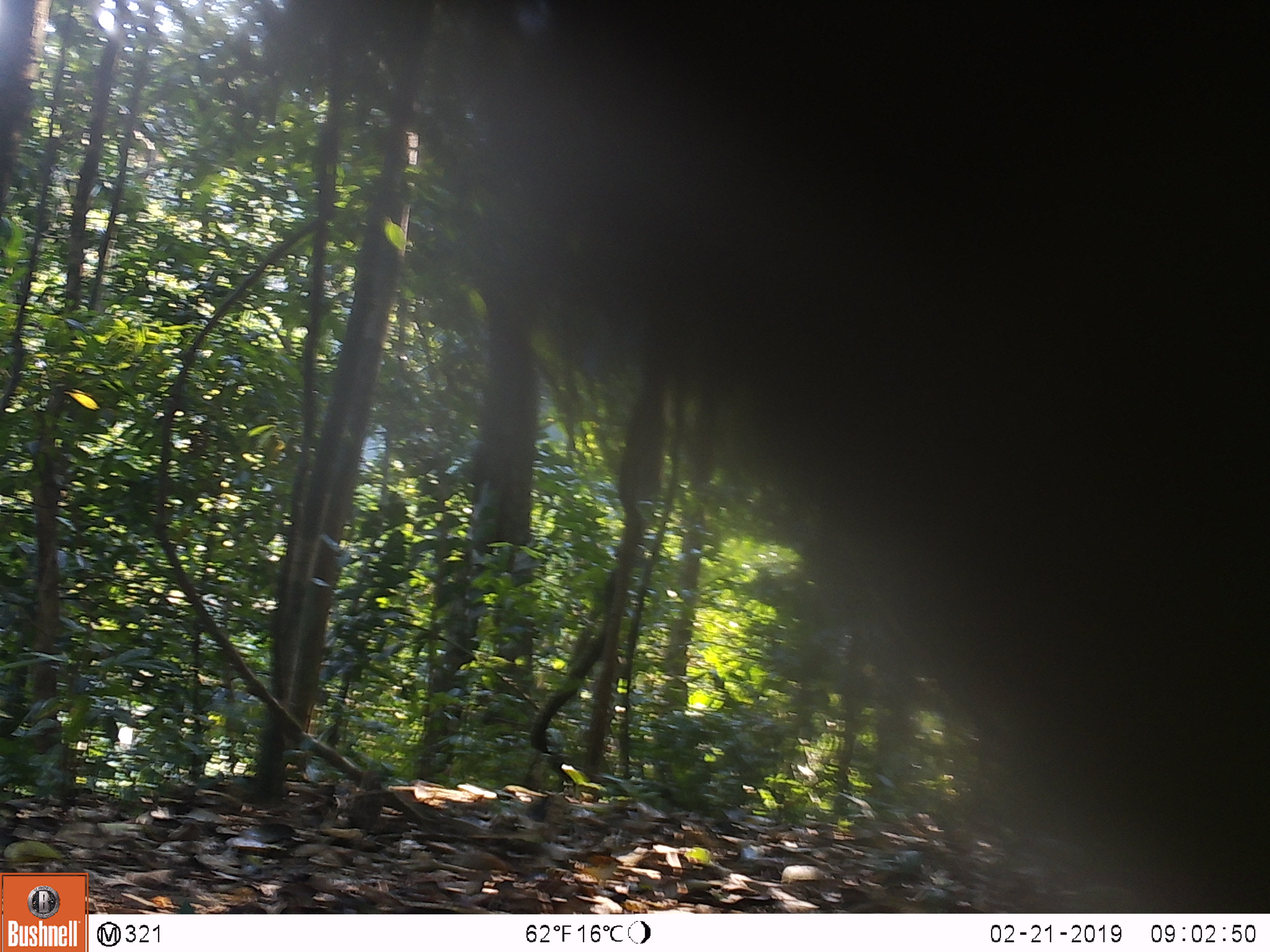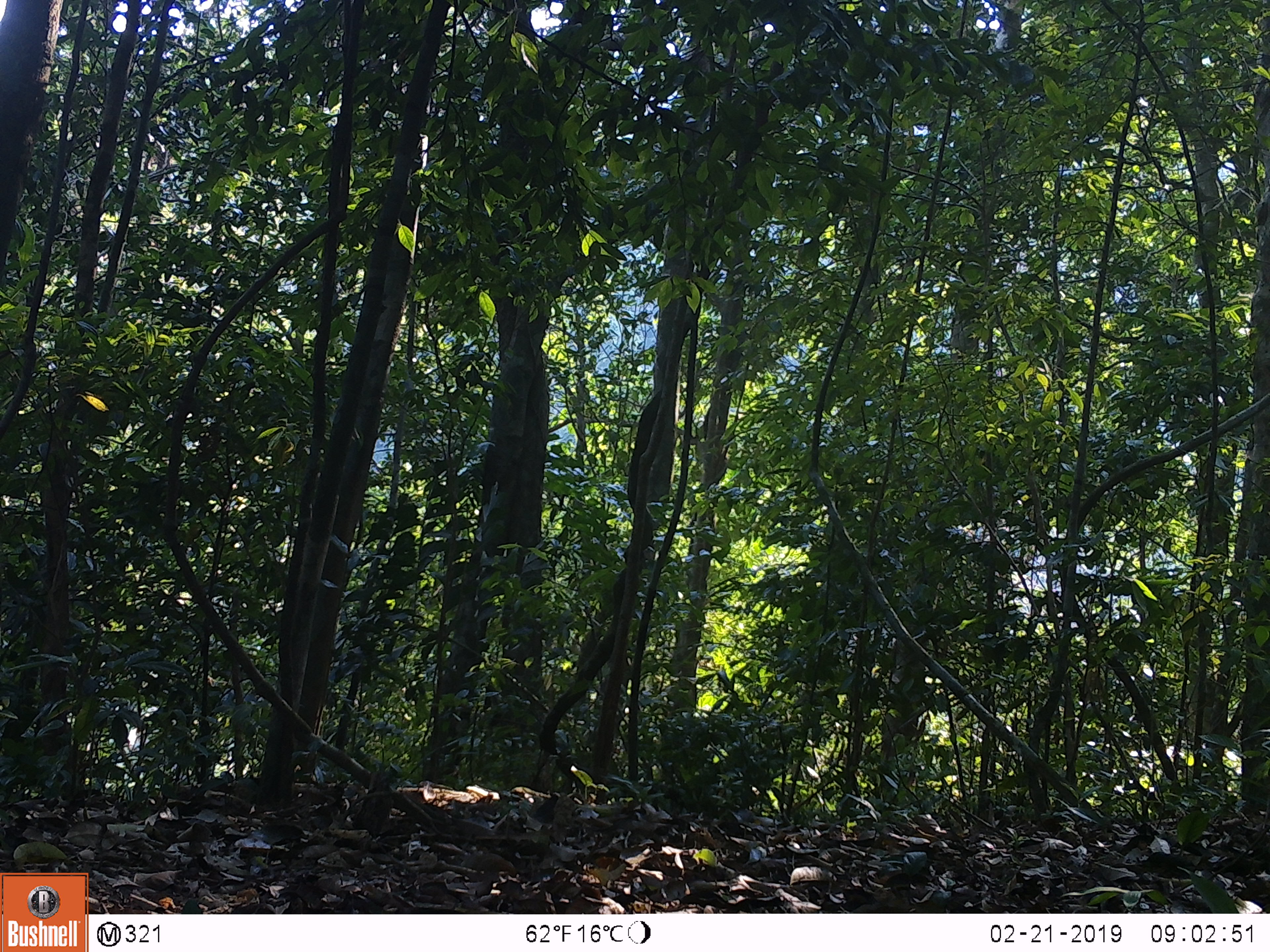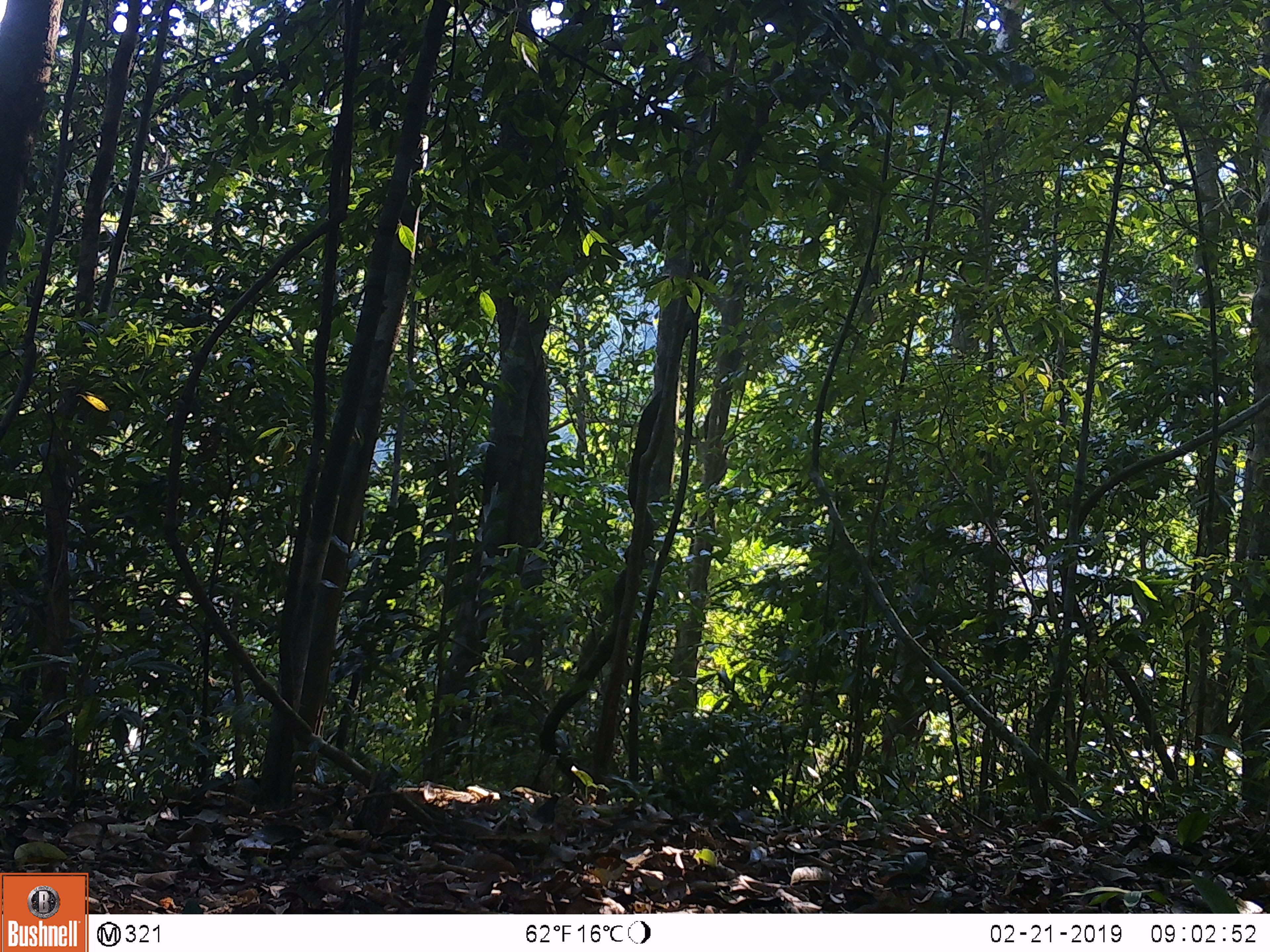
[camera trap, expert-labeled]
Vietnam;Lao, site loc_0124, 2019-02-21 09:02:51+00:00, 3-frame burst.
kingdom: Animalia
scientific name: Animalia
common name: animal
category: unidentified animal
Unidentified animal (animal) (Animalia). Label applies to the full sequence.